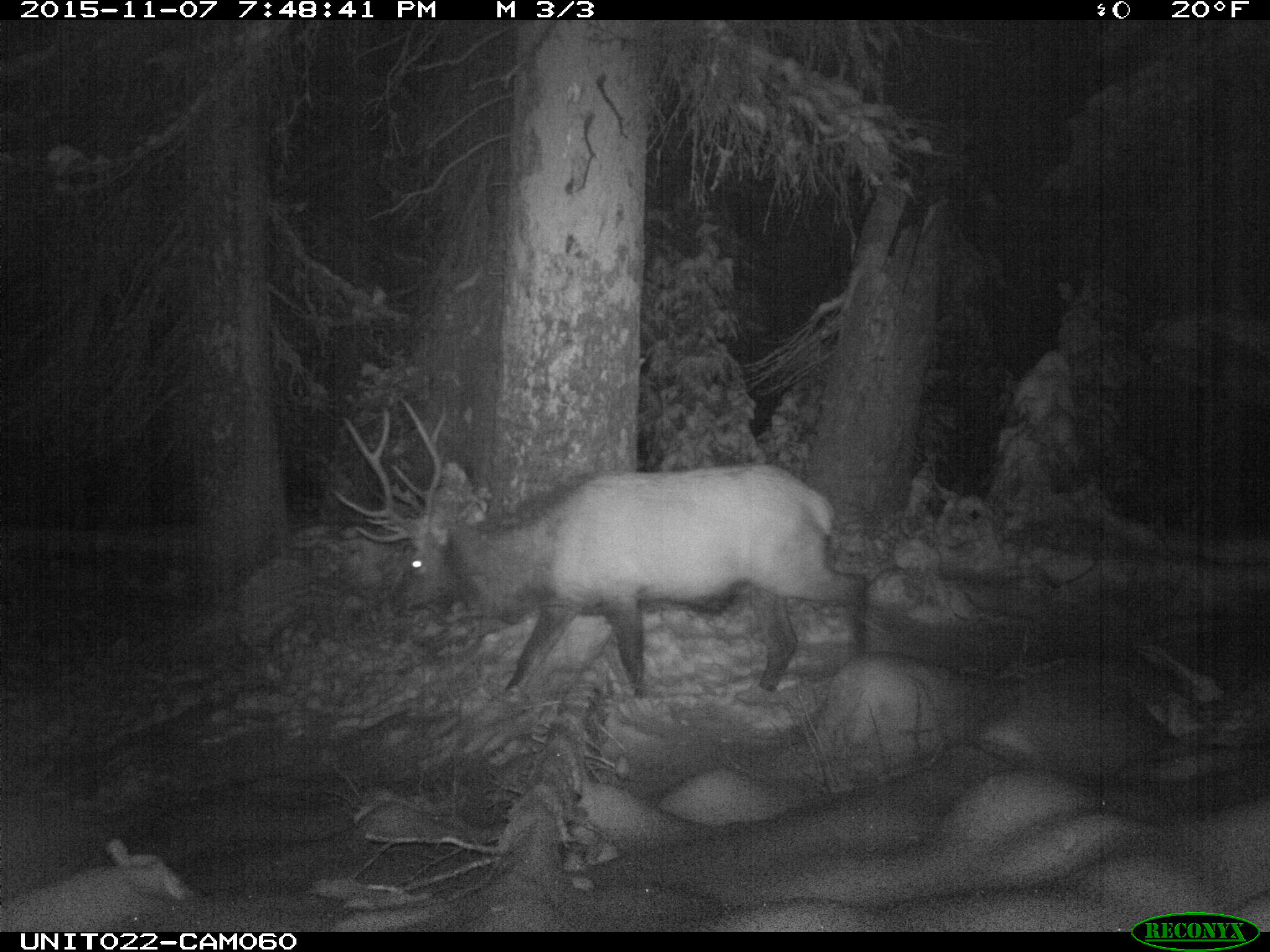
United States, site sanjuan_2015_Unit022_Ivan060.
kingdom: Animalia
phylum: Chordata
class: Mammalia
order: Artiodactyla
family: Cervidae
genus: Cervus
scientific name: Cervus elaphus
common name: red deer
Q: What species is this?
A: Cervus elaphus (red deer).